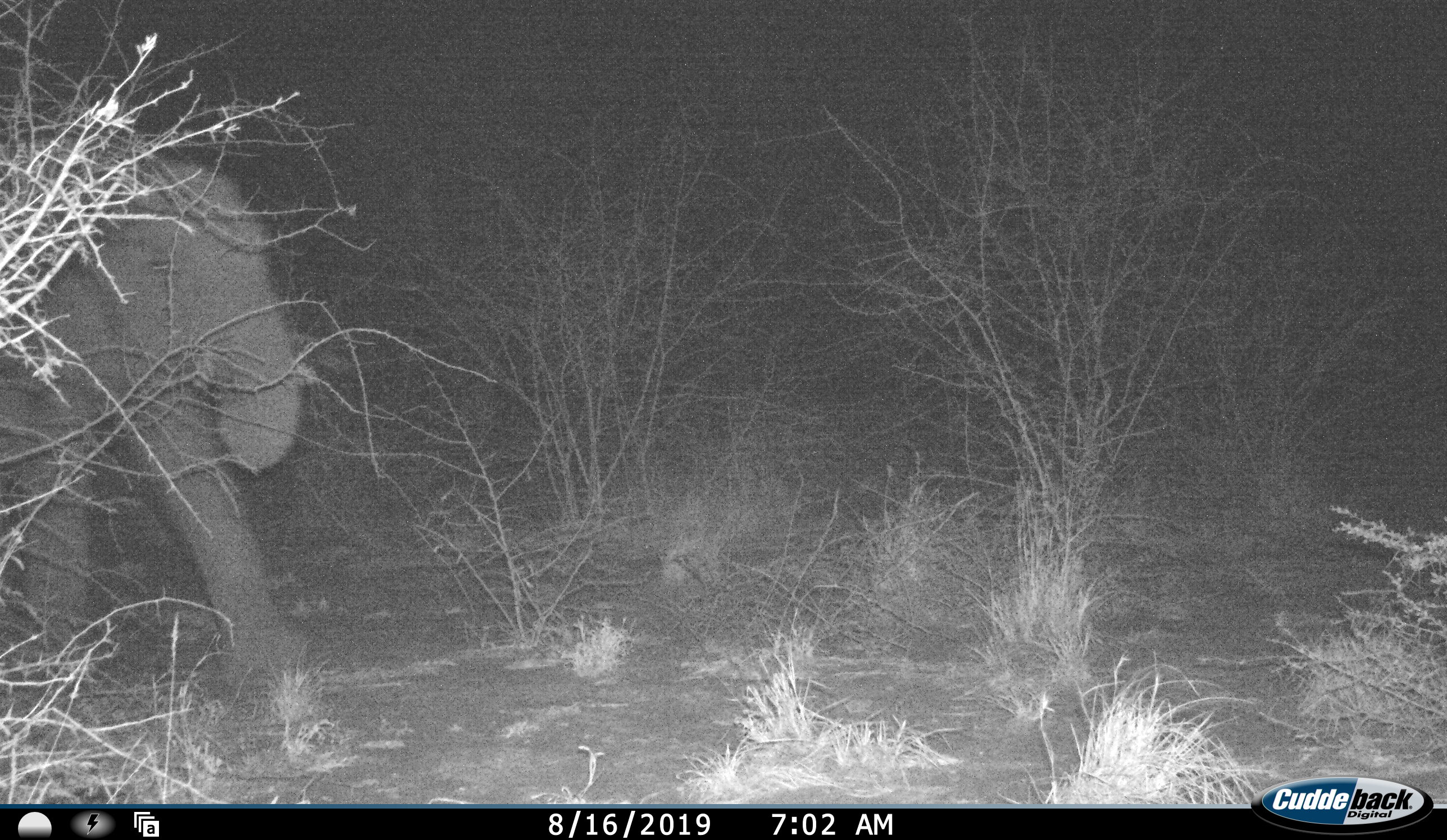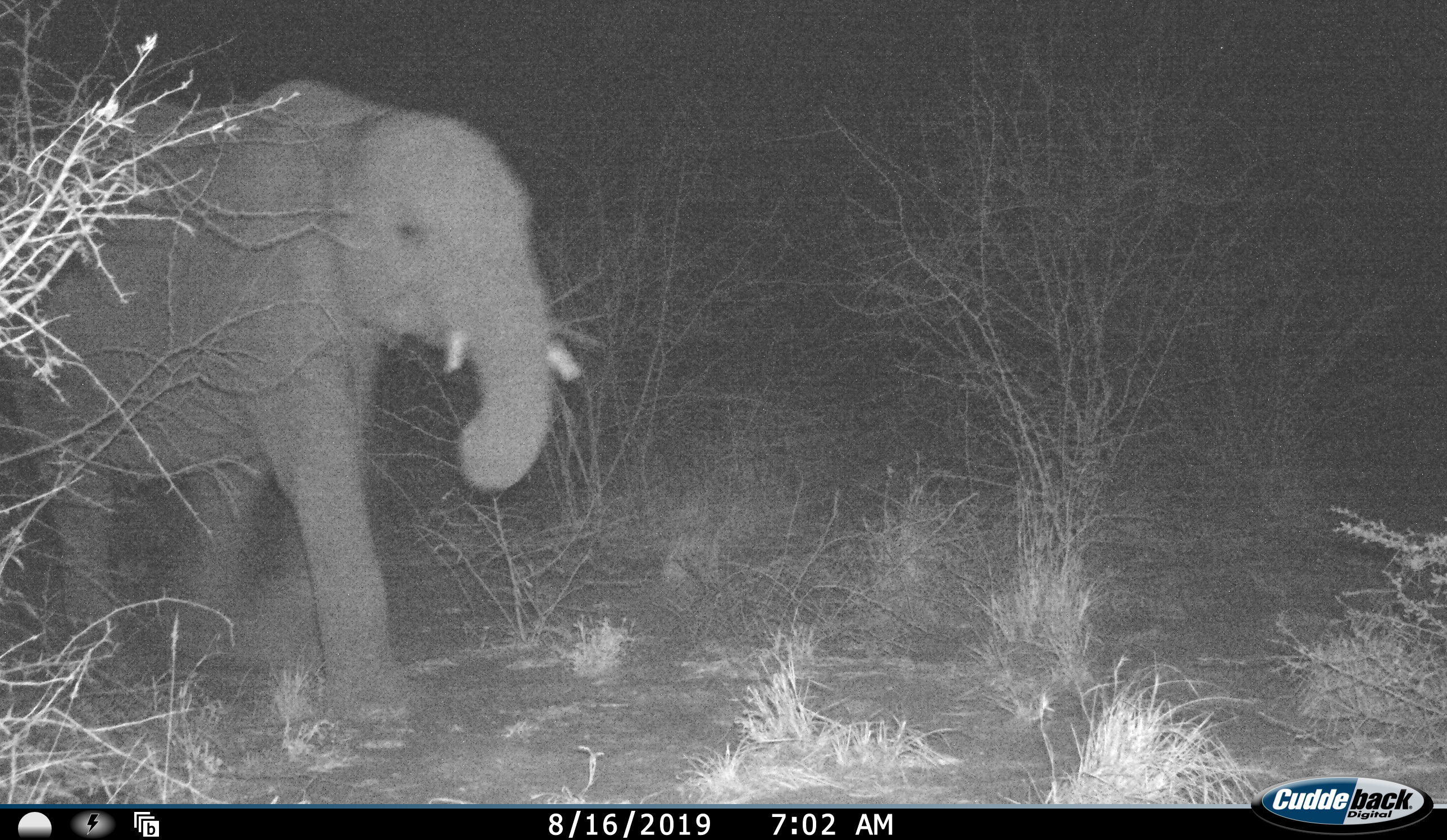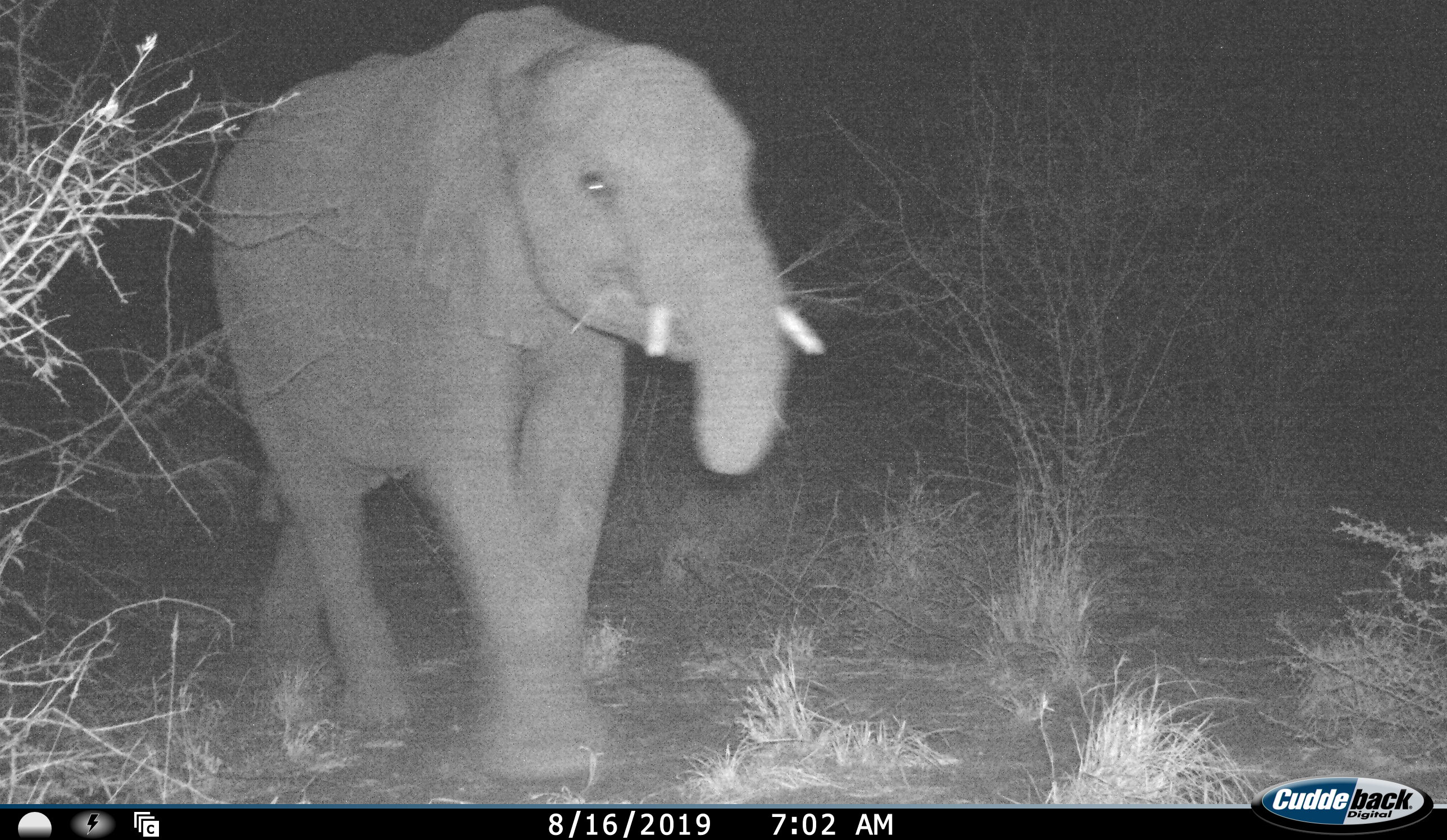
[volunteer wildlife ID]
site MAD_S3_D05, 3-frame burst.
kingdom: Animalia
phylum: Chordata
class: Mammalia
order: Proboscidea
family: Elephantidae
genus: Loxodonta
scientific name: Loxodonta africana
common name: african bush elephant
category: elephant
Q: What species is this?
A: Elephant (african bush elephant) (Loxodonta africana).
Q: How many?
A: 1.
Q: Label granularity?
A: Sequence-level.